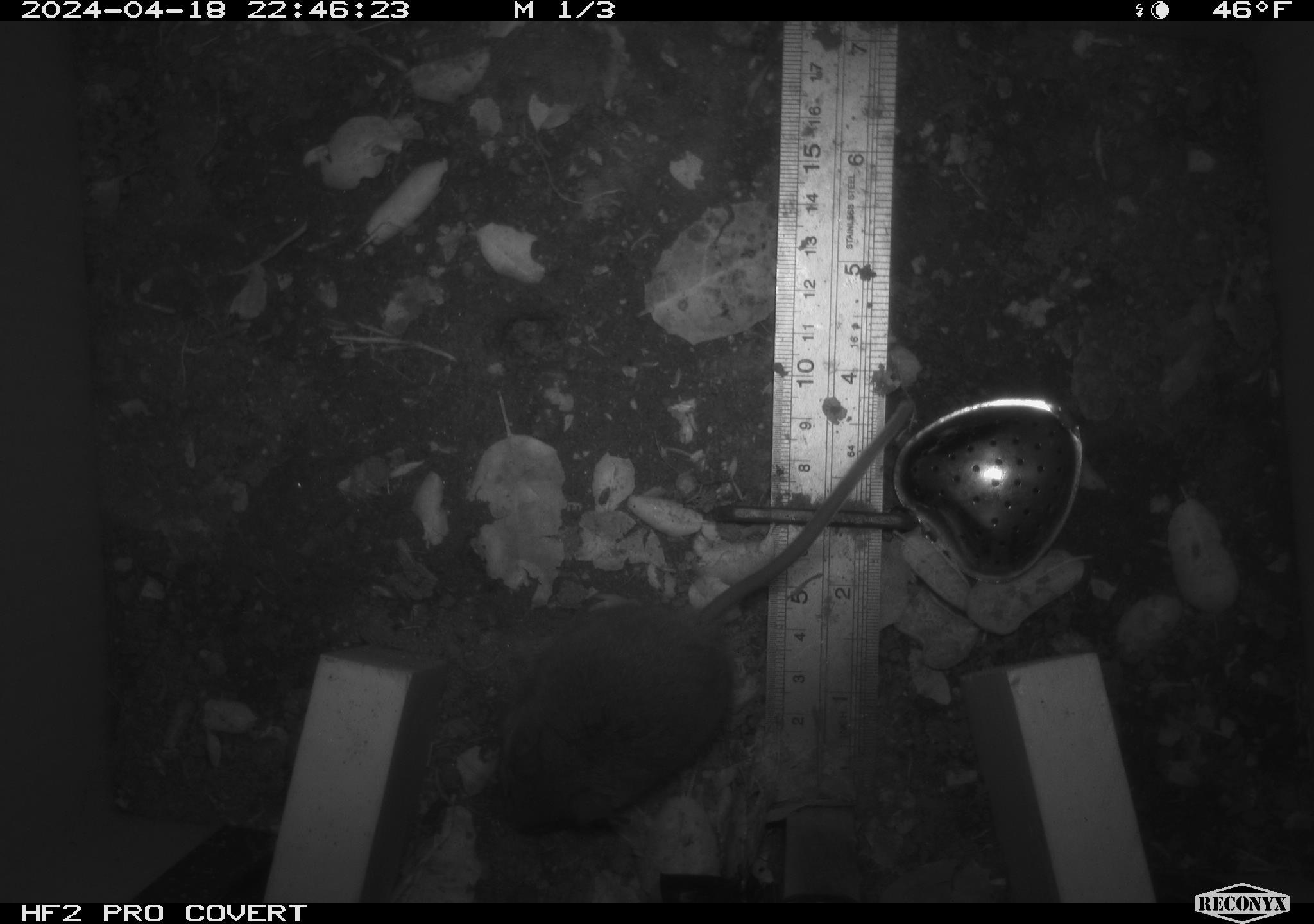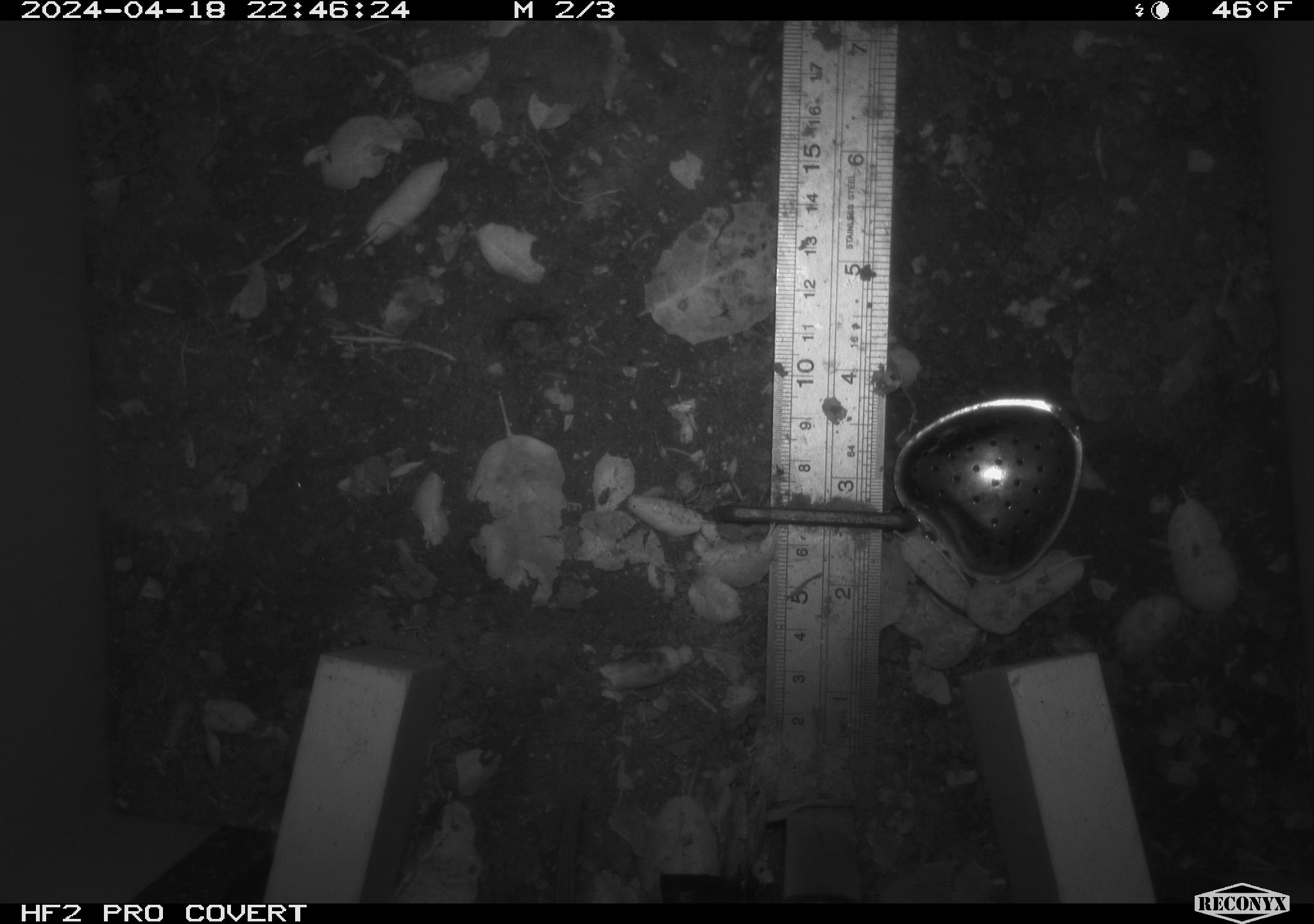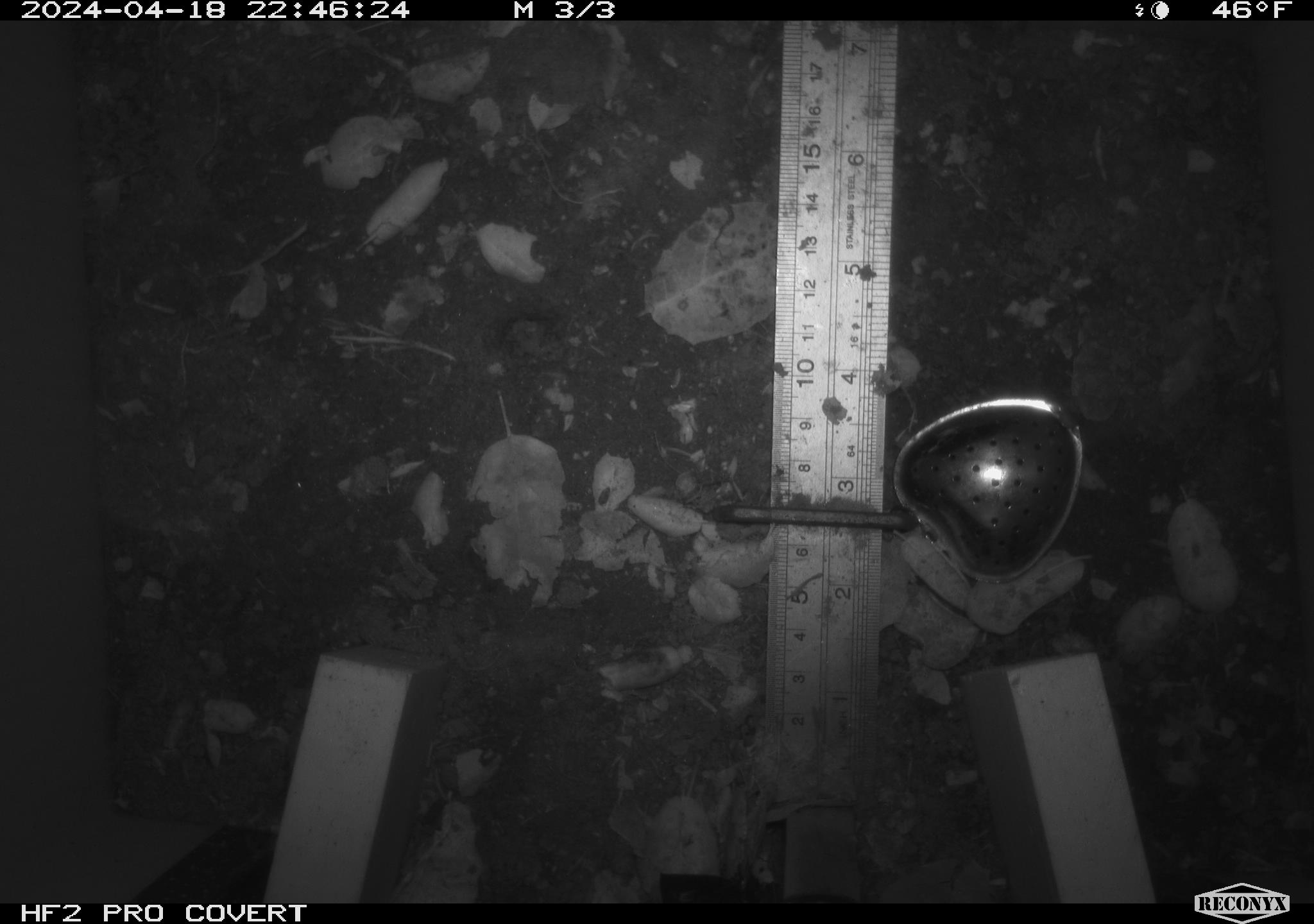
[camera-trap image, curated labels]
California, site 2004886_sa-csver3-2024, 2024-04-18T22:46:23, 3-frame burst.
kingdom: Animalia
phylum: Chordata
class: Mammalia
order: Rodentia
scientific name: Rodentia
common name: rodent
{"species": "rodent (Rodentia)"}